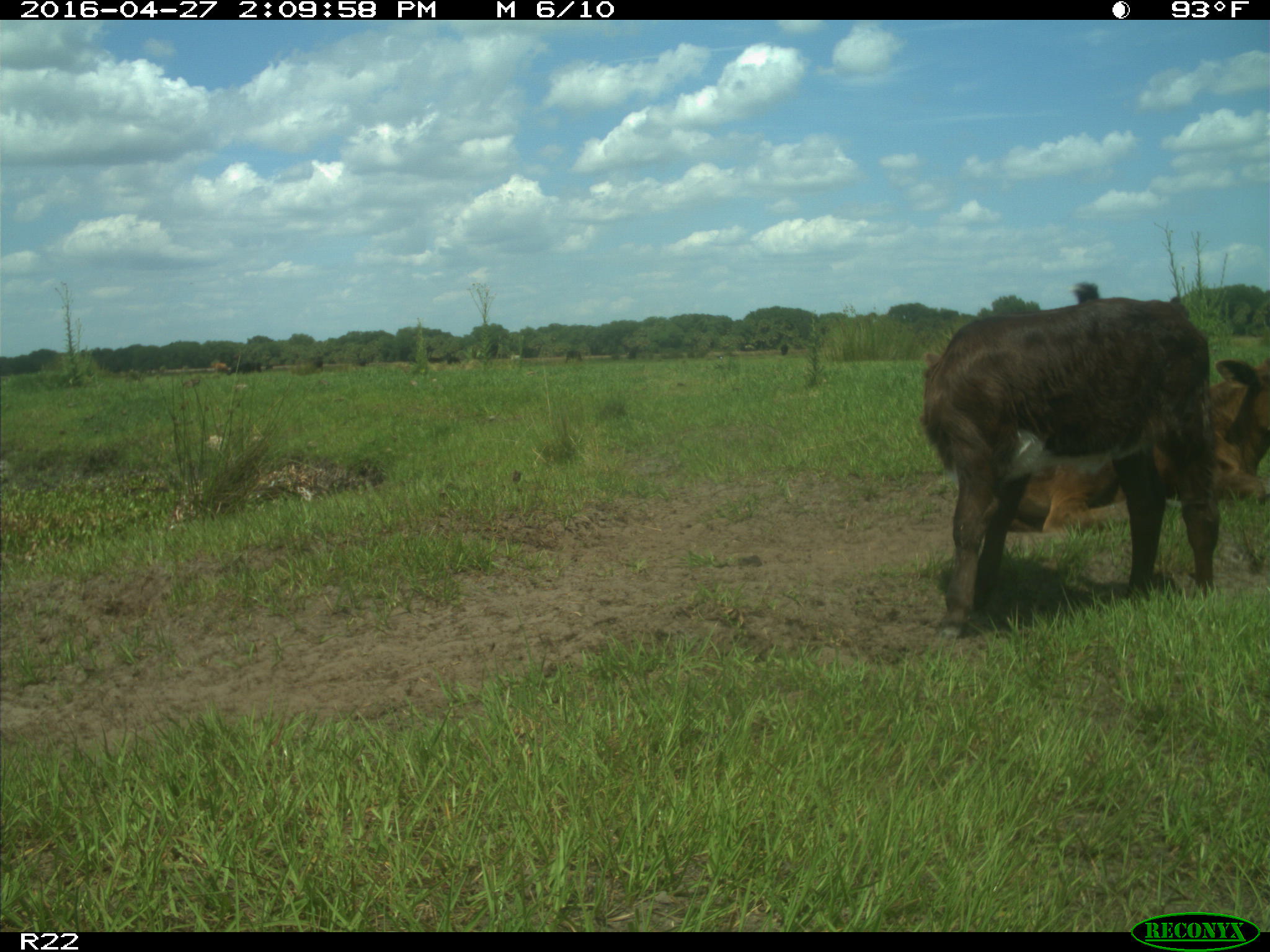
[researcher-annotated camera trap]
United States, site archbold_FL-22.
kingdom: Animalia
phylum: Chordata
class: Mammalia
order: Artiodactyla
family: Bovidae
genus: Bos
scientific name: Bos taurus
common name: domestic cow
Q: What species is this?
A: Bos taurus (domestic cow).